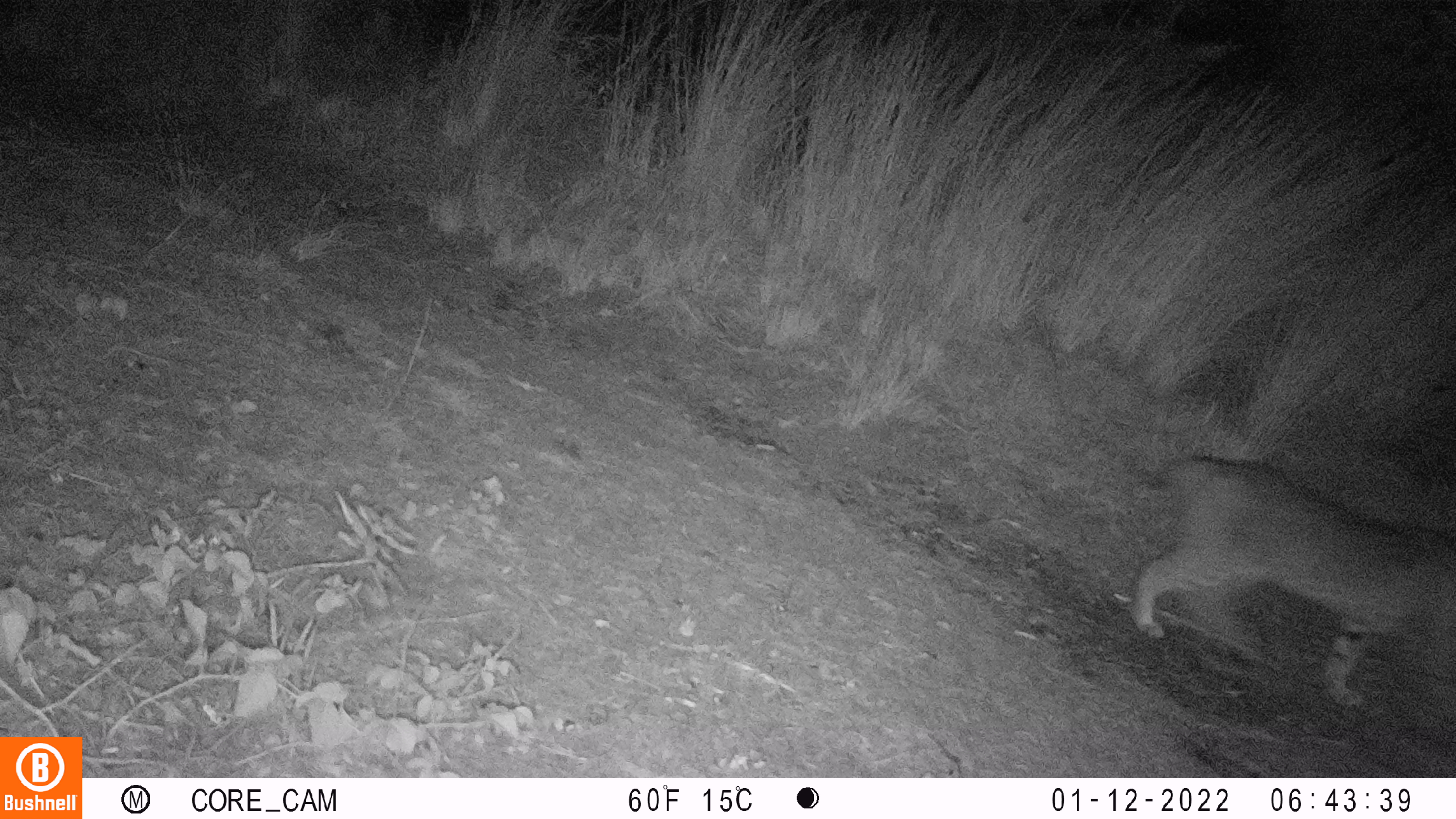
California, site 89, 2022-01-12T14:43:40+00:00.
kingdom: Animalia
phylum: Chordata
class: Mammalia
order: Carnivora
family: Felidae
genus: Lynx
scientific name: Lynx rufus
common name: bobcat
Bobcat (Lynx rufus).